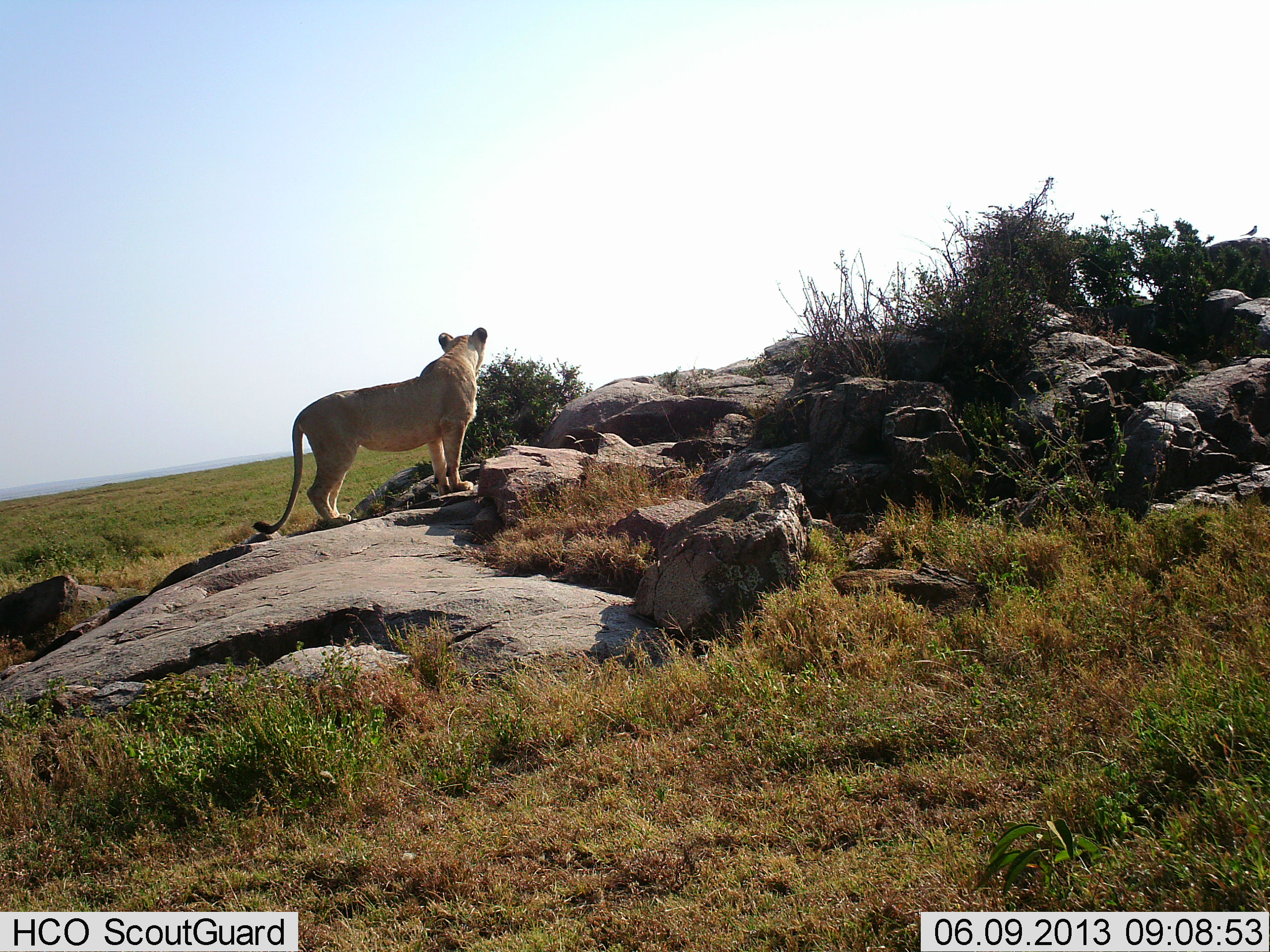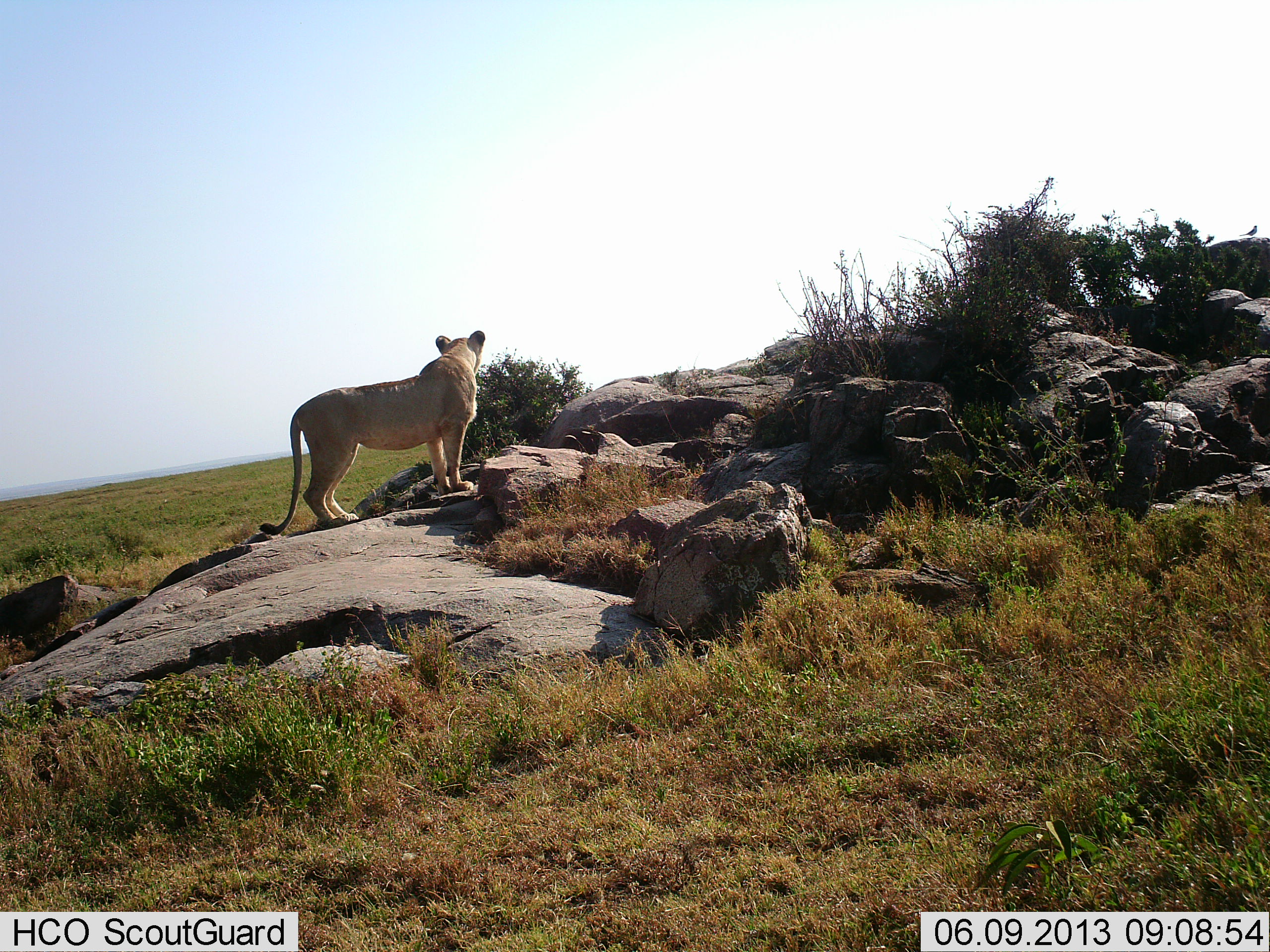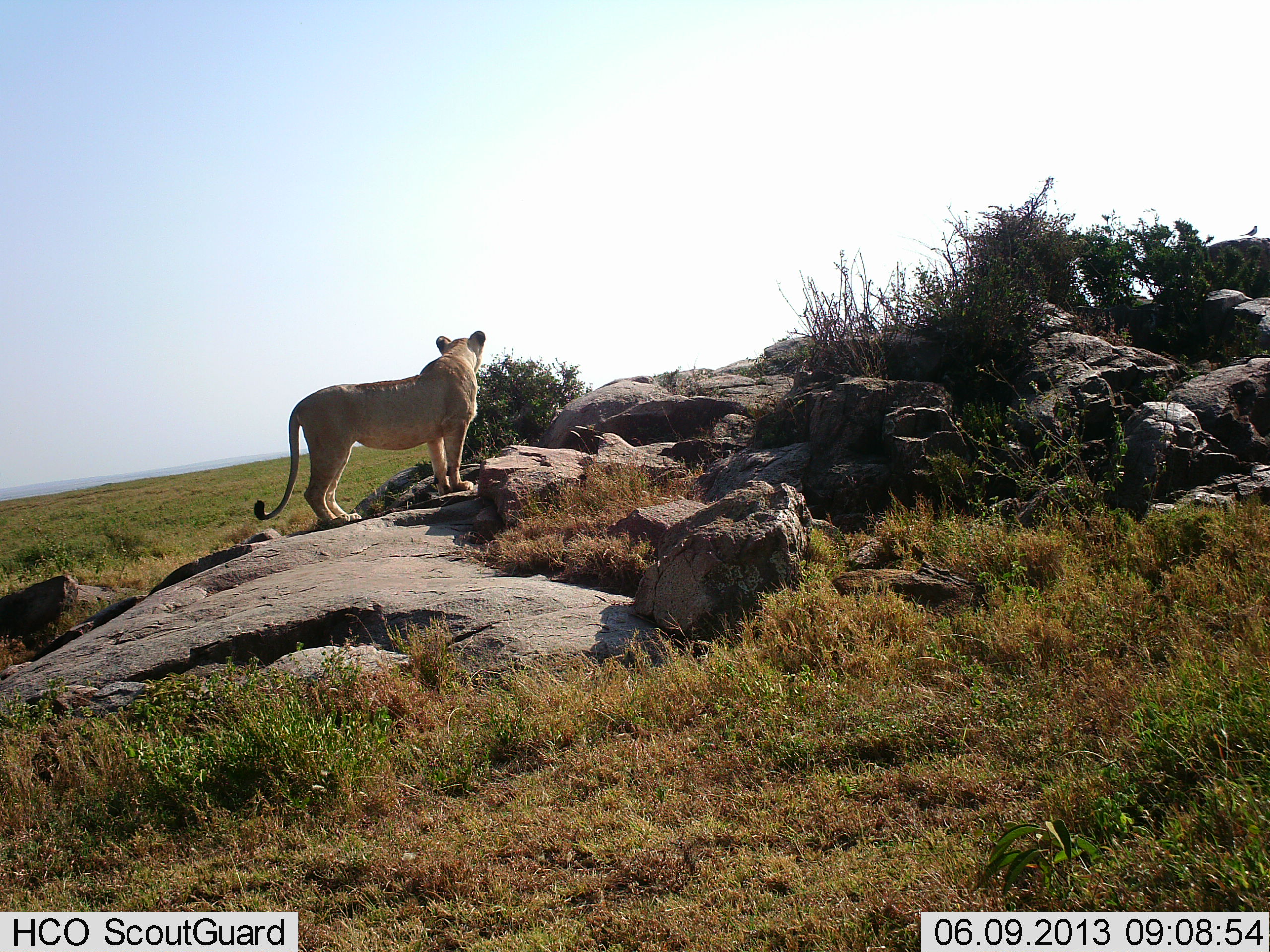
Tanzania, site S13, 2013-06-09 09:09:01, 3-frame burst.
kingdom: Animalia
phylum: Chordata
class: Mammalia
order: Carnivora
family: Felidae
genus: Panthera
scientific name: Panthera leo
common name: lion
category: lionfemale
Lionfemale (lion) (Panthera leo), count 1. Behavior (volunteer vote fractions): standing 100%, resting 10%, moving 0%, interacting 0%. Young present (vote fraction): 0%. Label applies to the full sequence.